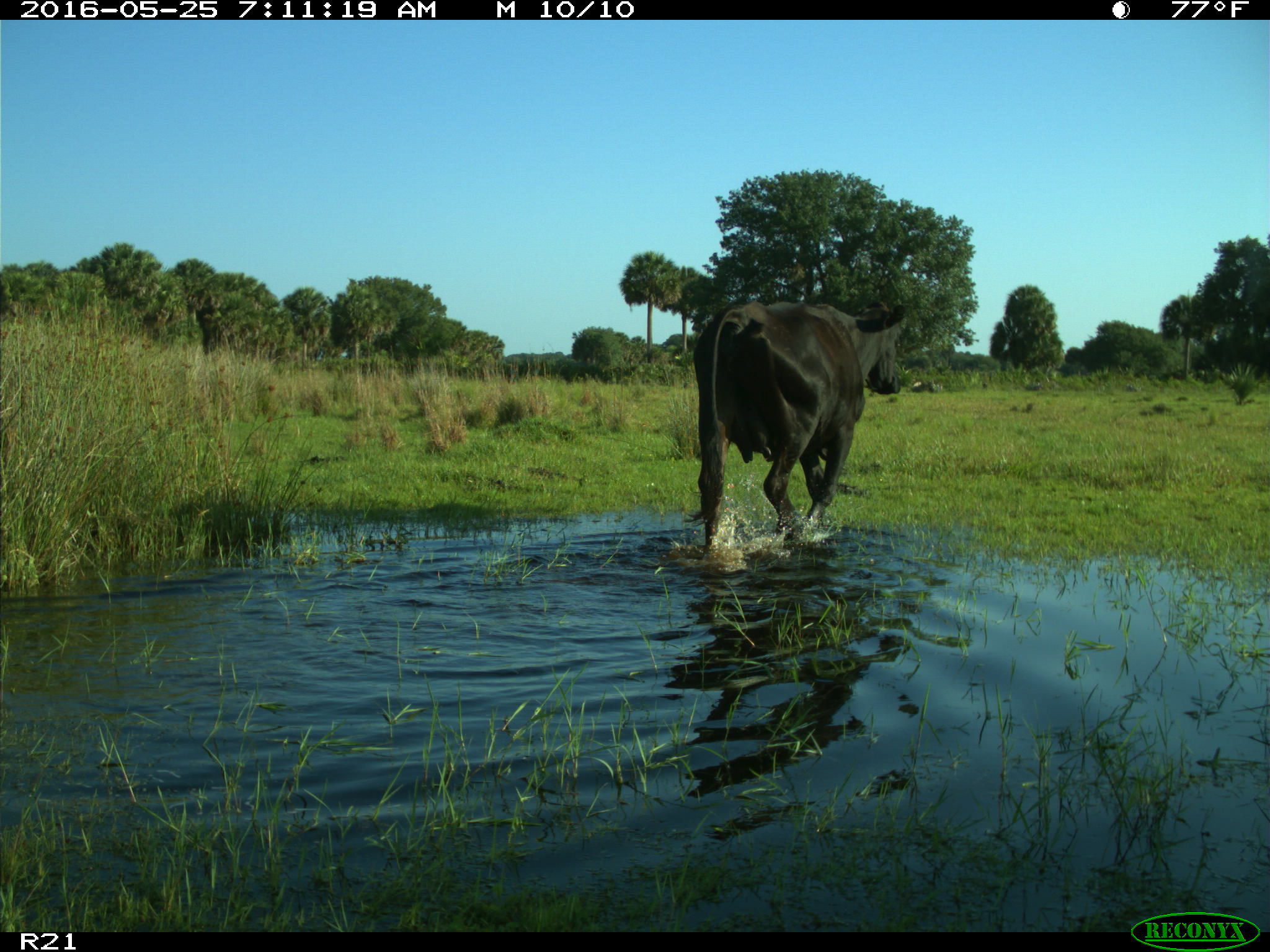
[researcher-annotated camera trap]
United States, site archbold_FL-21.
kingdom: Animalia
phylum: Chordata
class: Mammalia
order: Artiodactyla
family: Bovidae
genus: Bos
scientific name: Bos taurus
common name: domestic cow